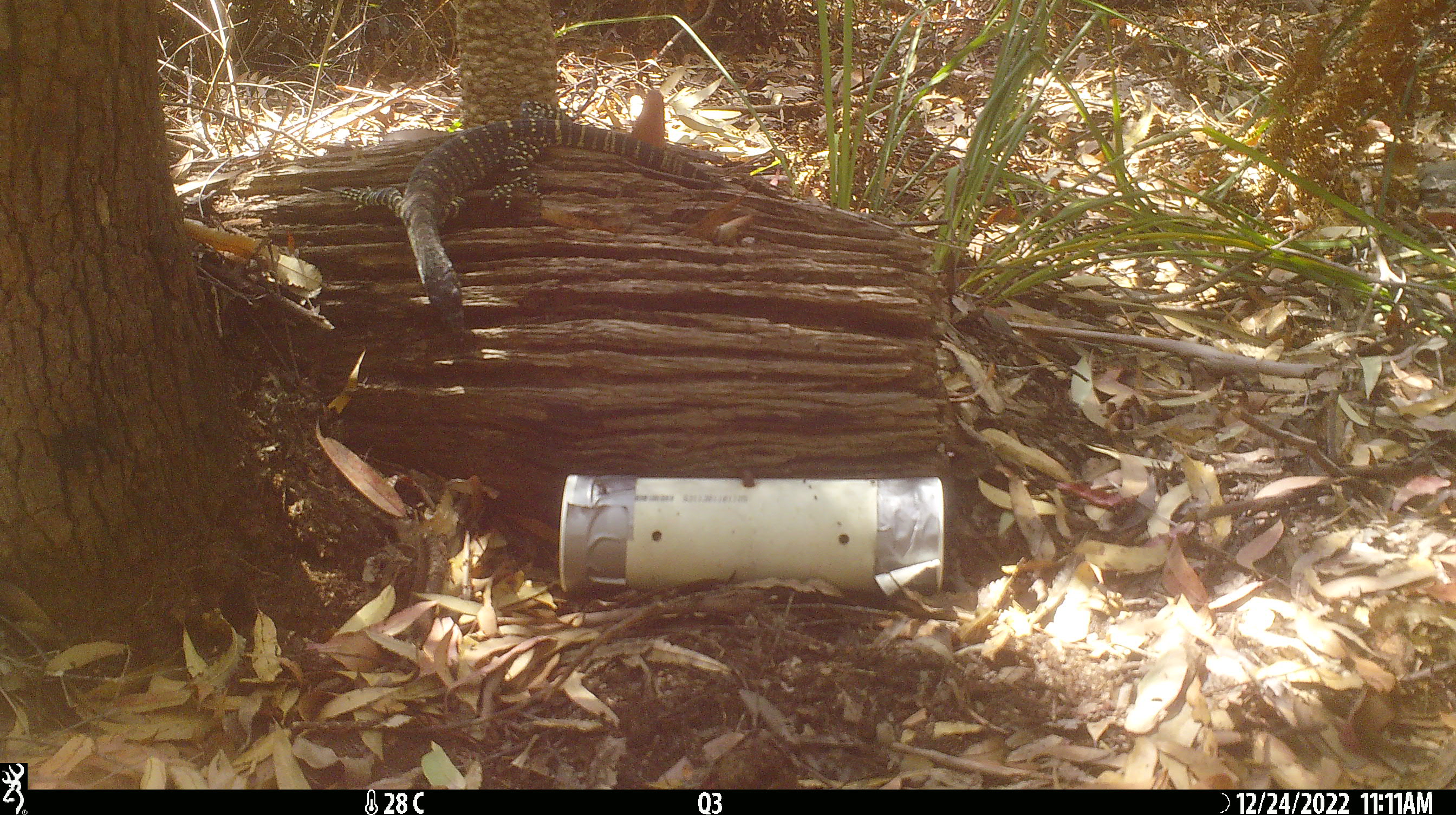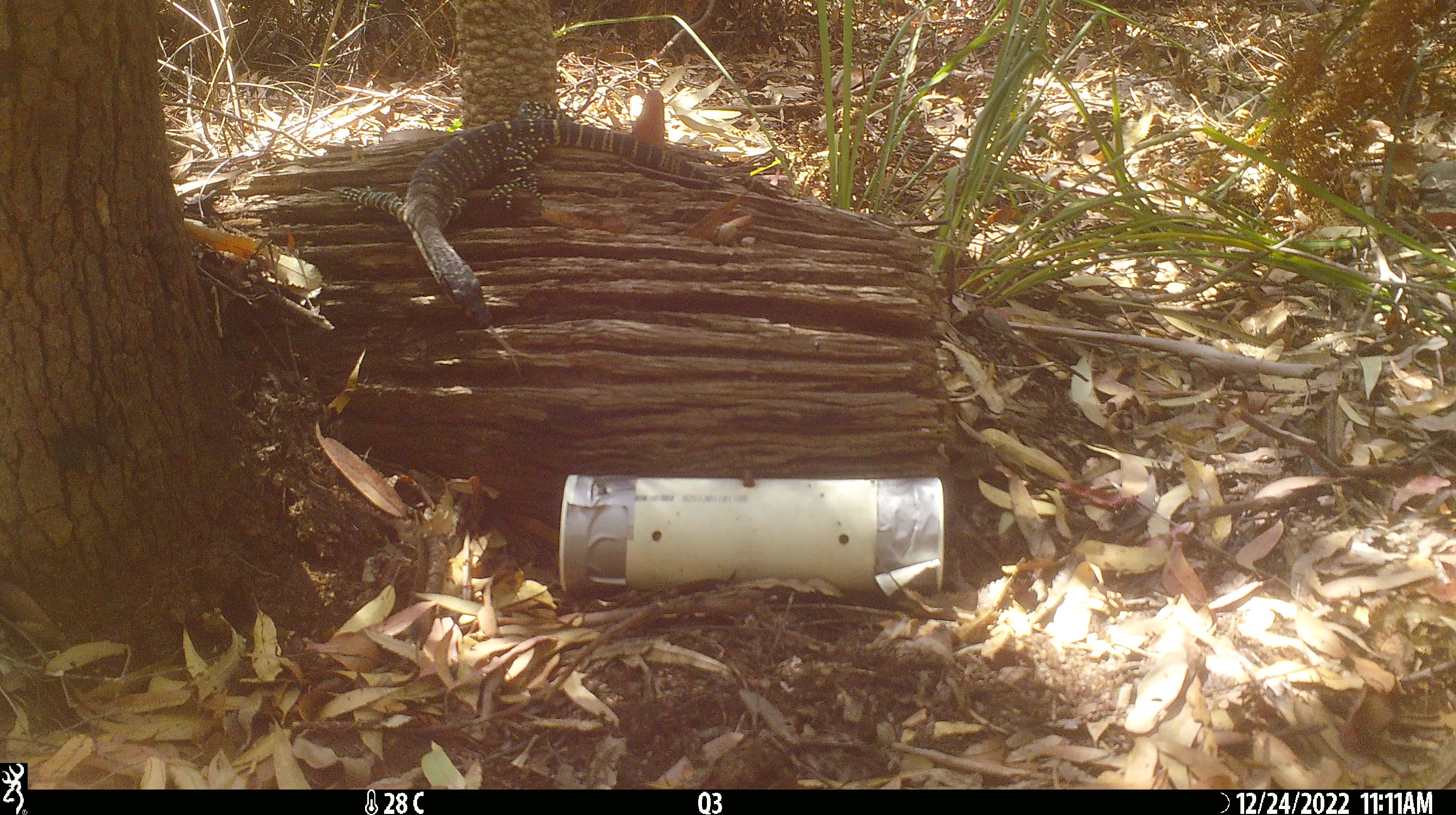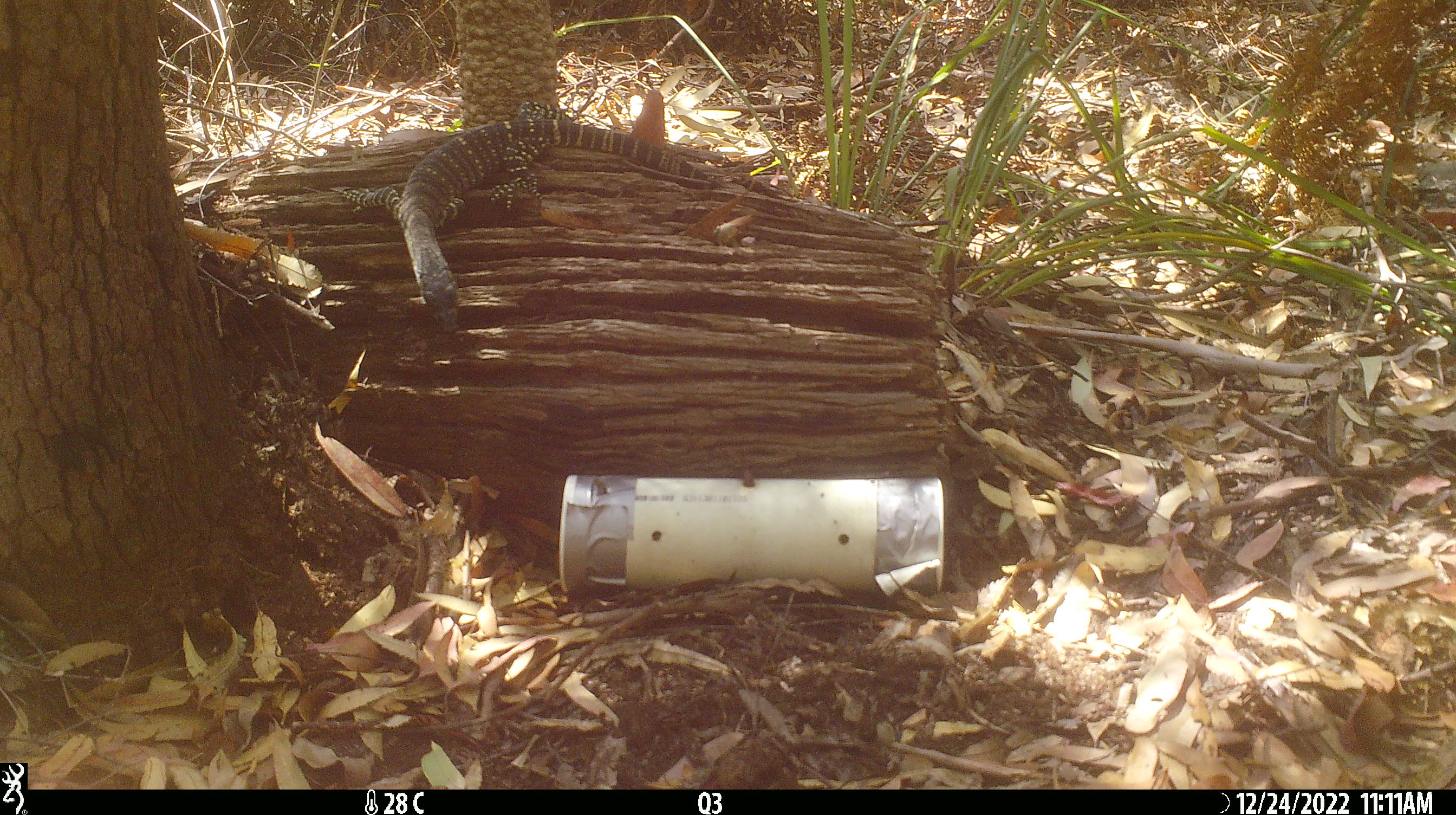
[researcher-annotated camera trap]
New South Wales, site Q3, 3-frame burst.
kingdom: Animalia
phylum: Chordata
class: Reptilia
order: Squamata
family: Varanidae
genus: Varanus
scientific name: Varanus varius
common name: lace monitor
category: goanna